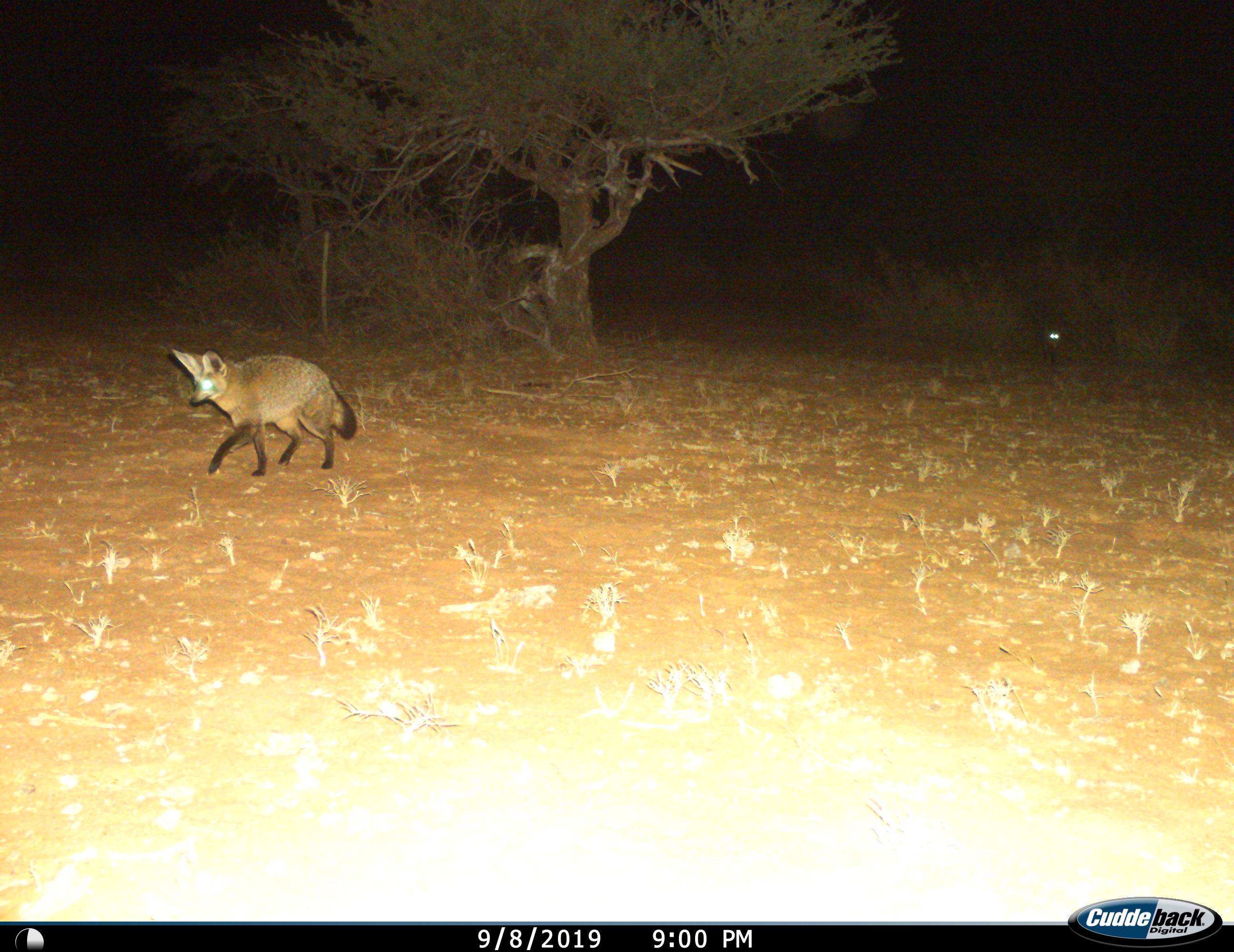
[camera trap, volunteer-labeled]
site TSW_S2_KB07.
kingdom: Animalia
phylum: Chordata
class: Mammalia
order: Carnivora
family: Canidae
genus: Otocyon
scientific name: Otocyon megalotis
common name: bat-eared fox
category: foxbateared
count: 1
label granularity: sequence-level